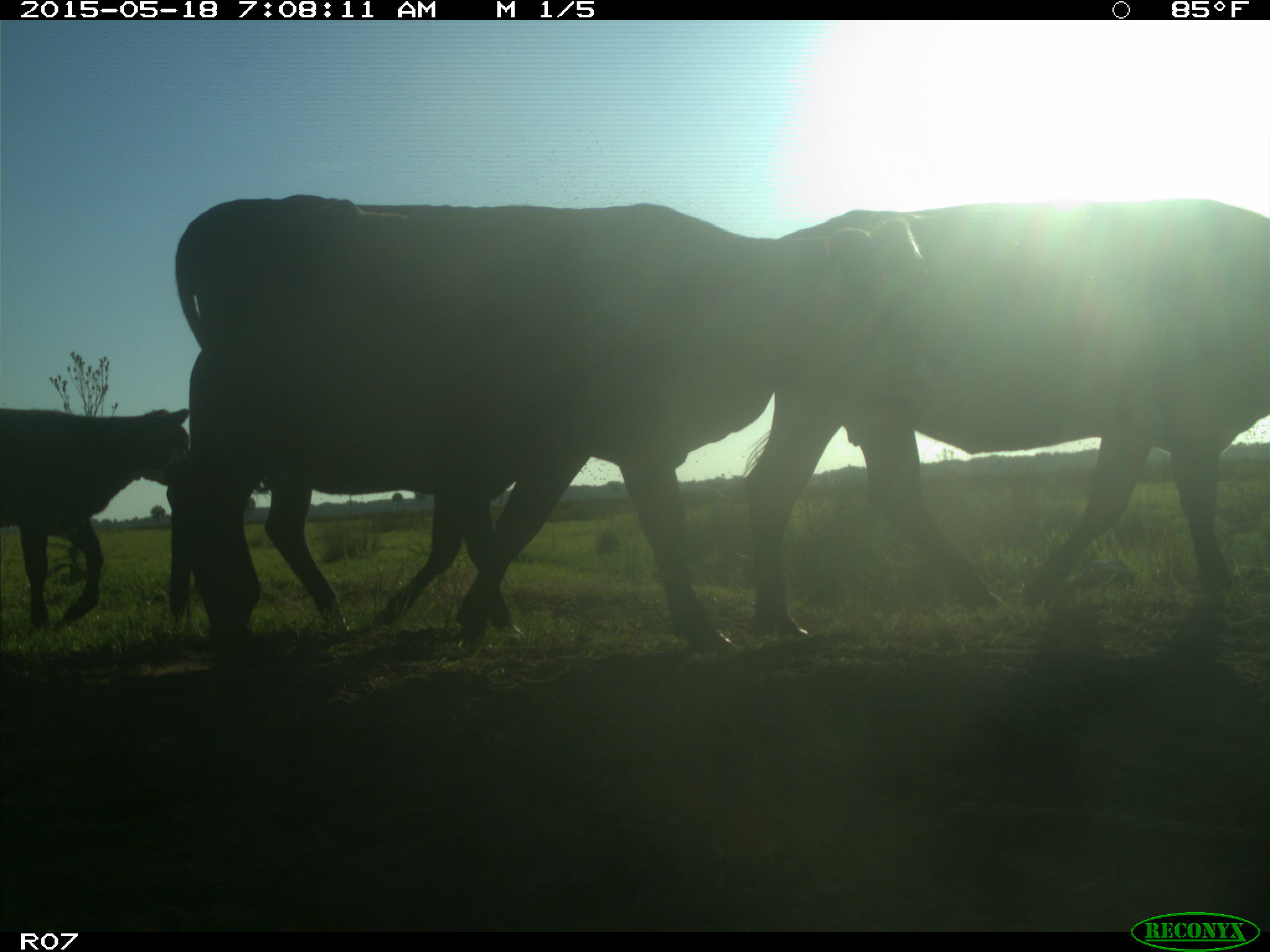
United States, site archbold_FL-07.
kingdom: Animalia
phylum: Chordata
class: Mammalia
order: Artiodactyla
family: Bovidae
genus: Bos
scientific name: Bos taurus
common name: domestic cow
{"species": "Bos taurus (domestic cow)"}